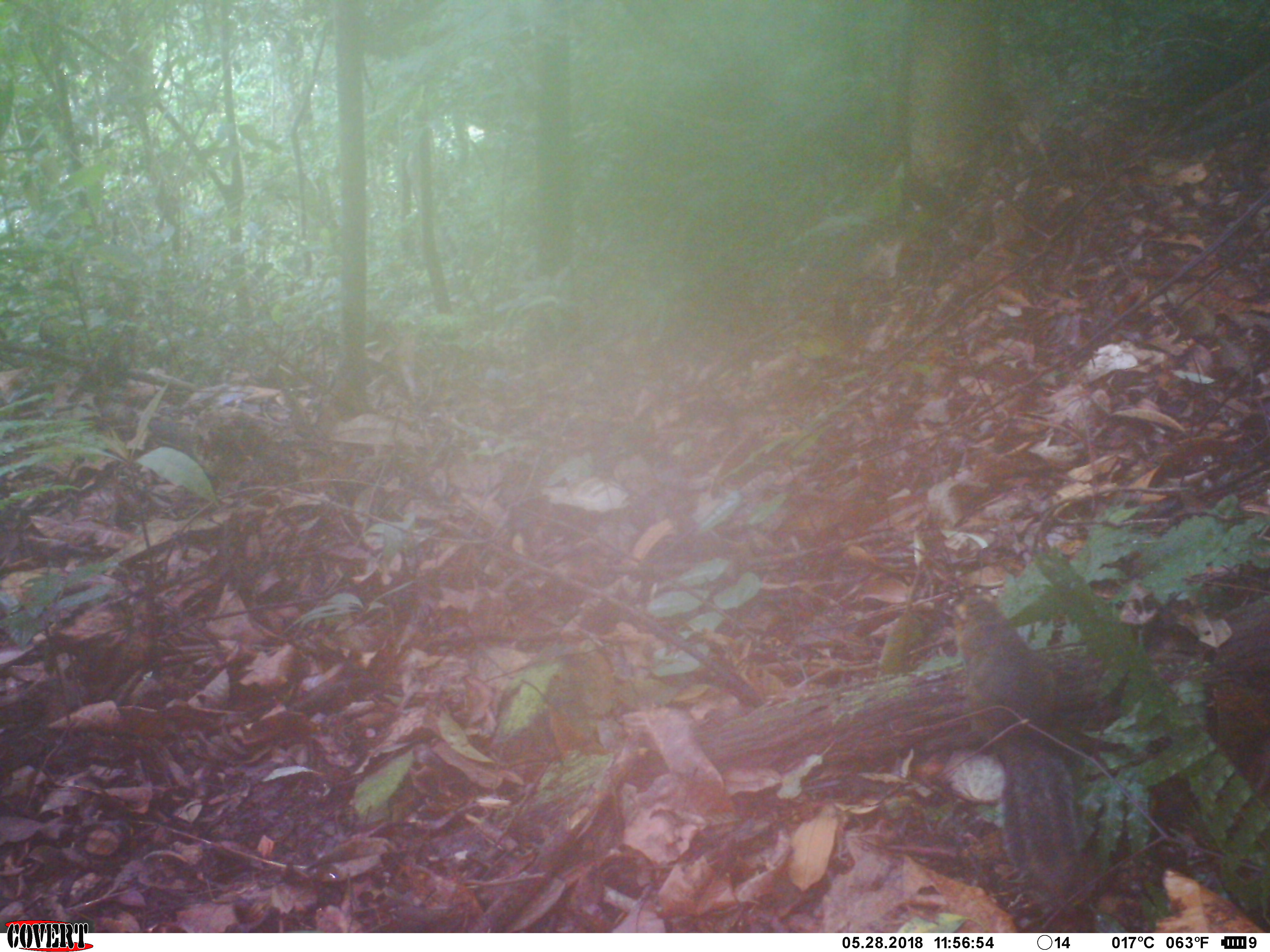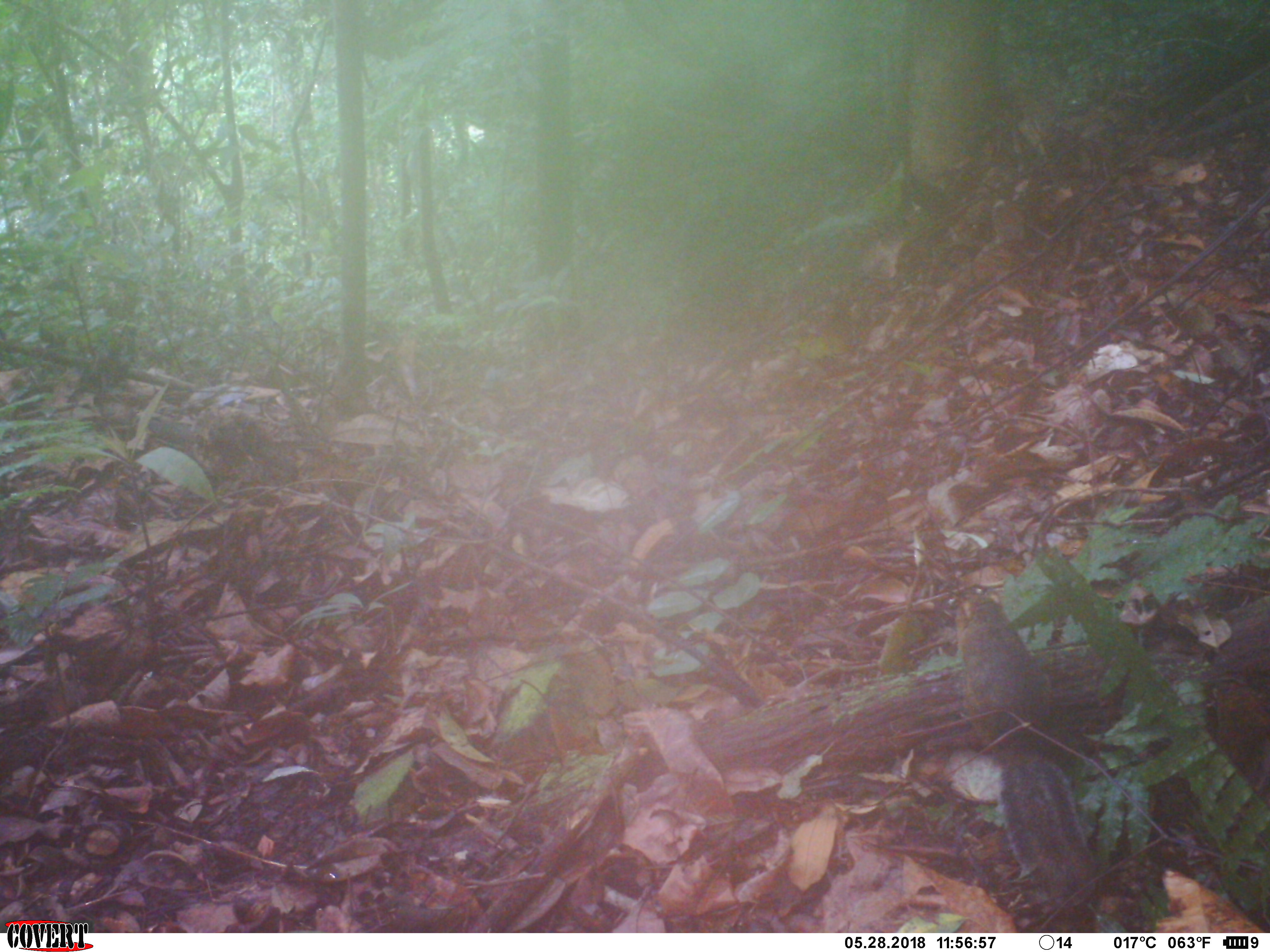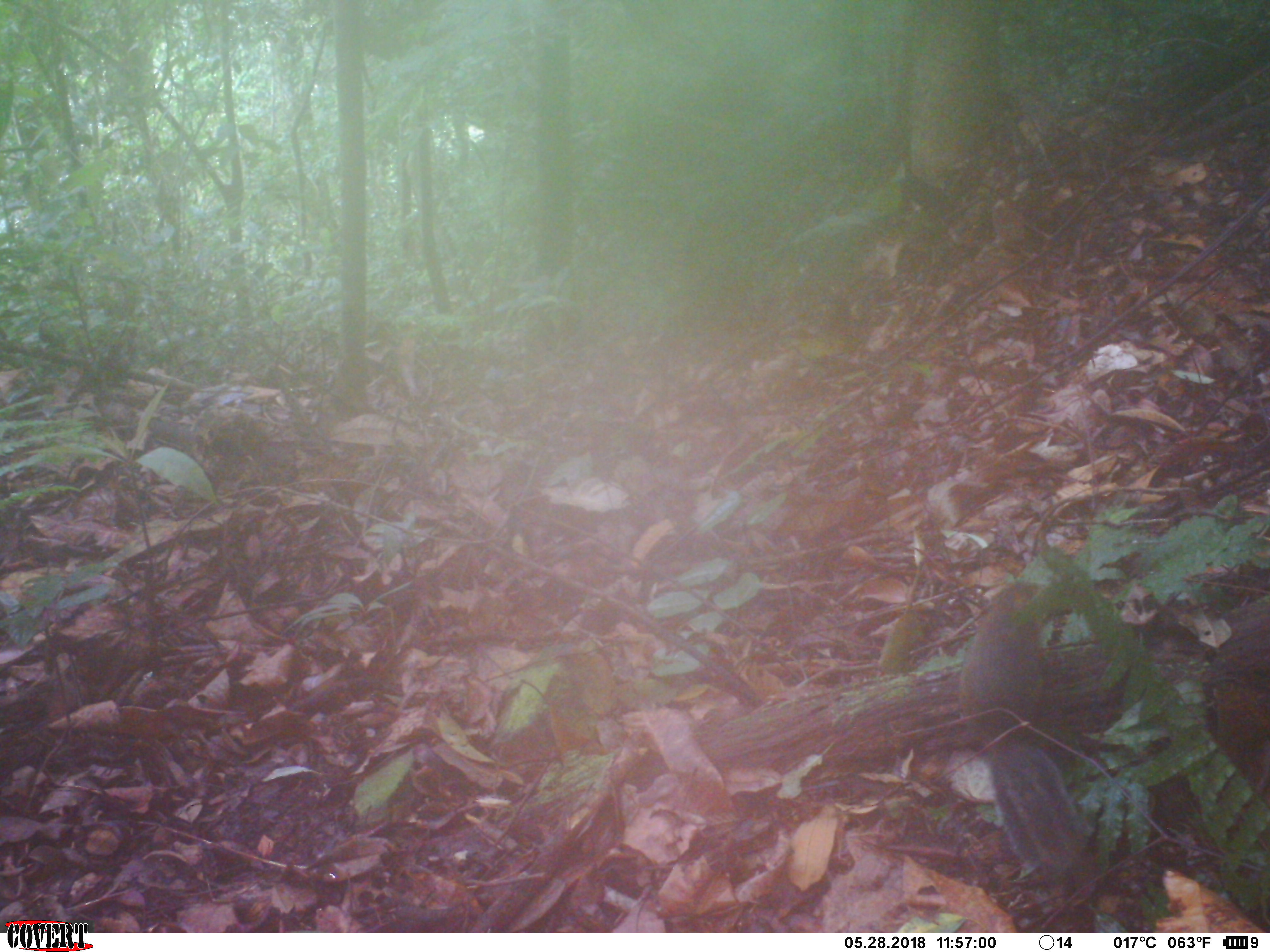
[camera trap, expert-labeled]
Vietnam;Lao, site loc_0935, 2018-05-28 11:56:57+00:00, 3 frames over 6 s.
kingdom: Animalia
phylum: Chordata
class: Mammalia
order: Rodentia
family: Sciuridae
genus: Dremomys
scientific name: Dremomys rufigenis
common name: red-cheeked squirrel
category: red cheeked squirrel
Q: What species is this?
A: Red cheeked squirrel (red-cheeked squirrel) (Dremomys rufigenis).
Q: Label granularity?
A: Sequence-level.